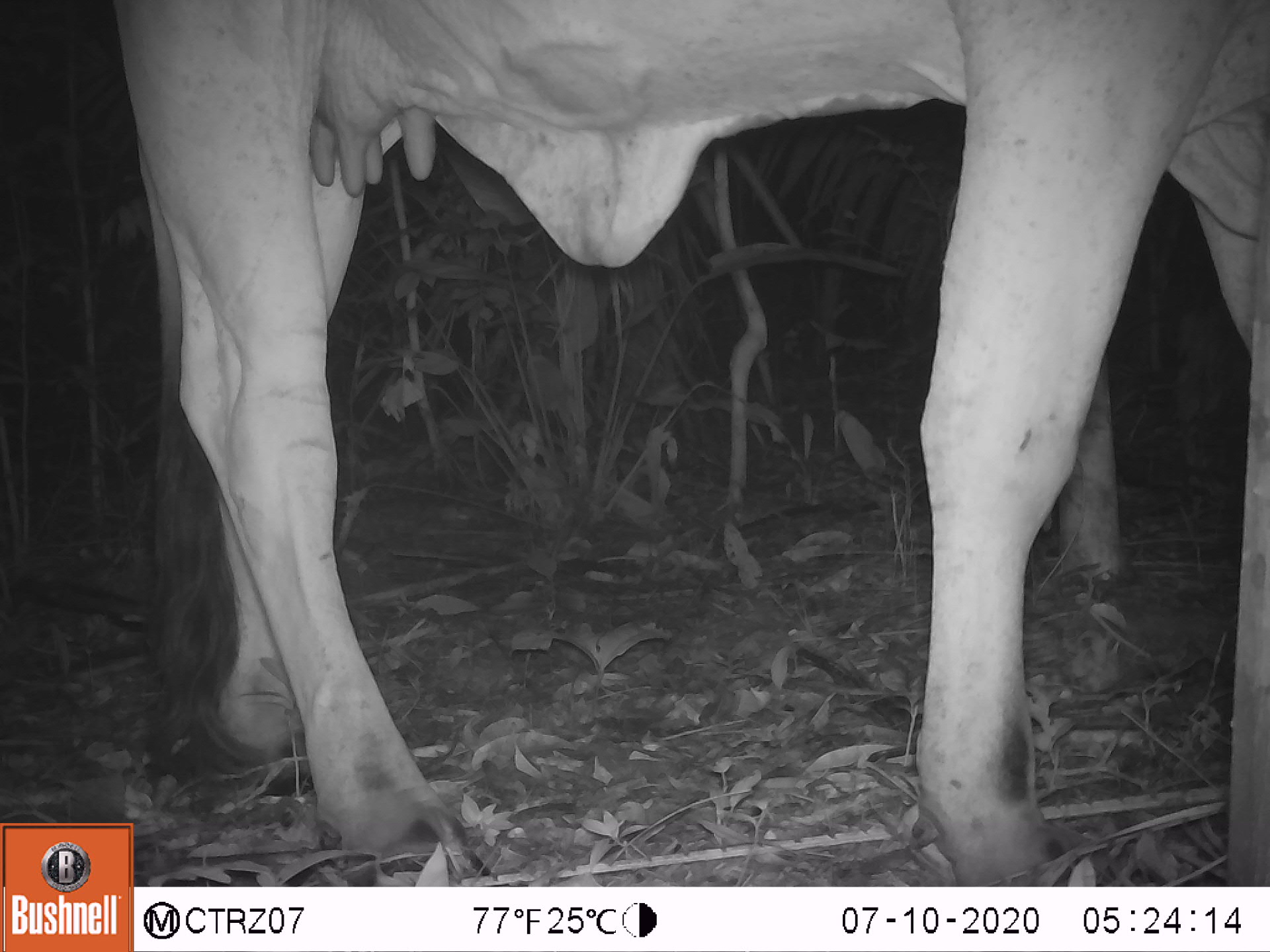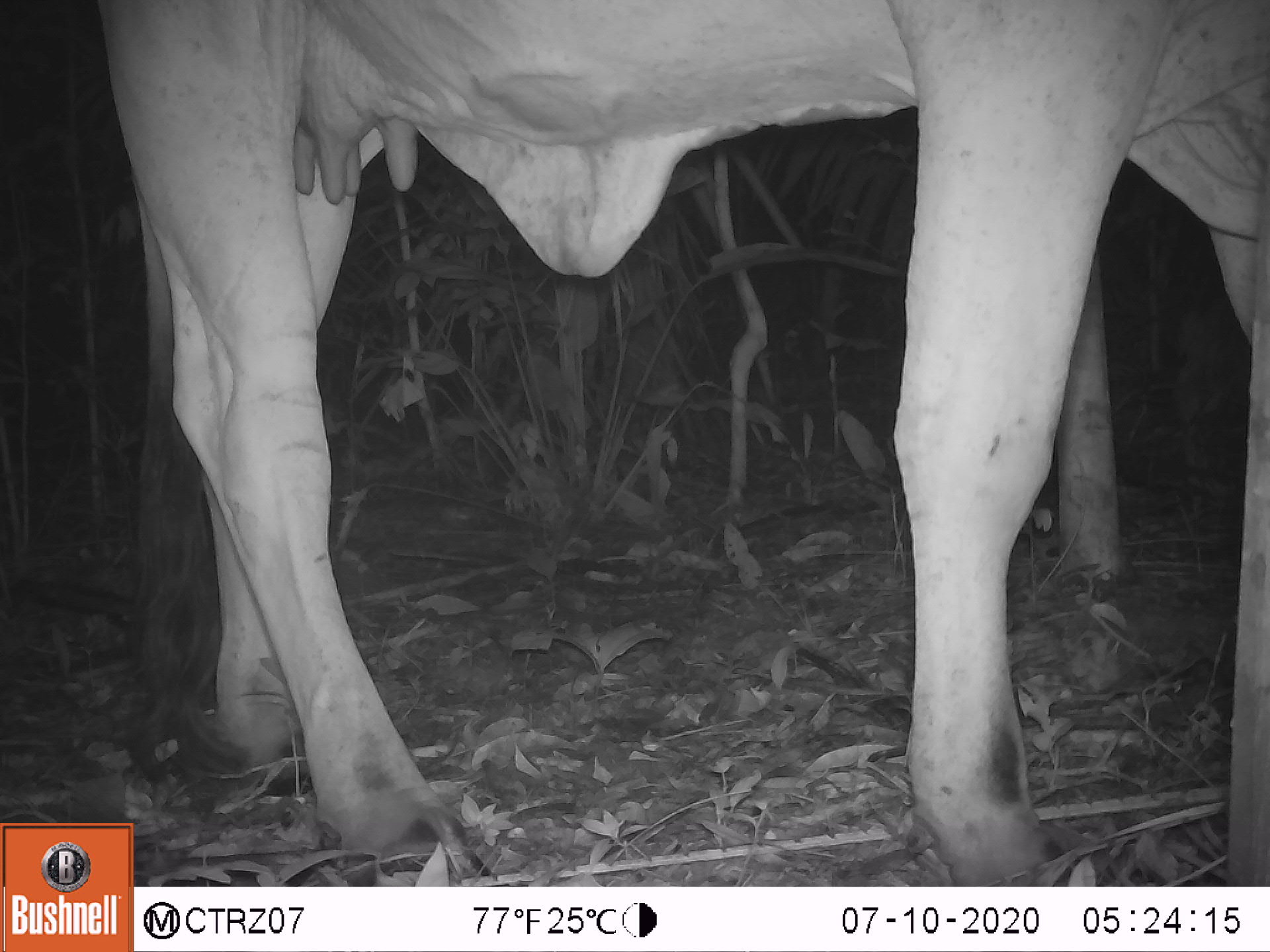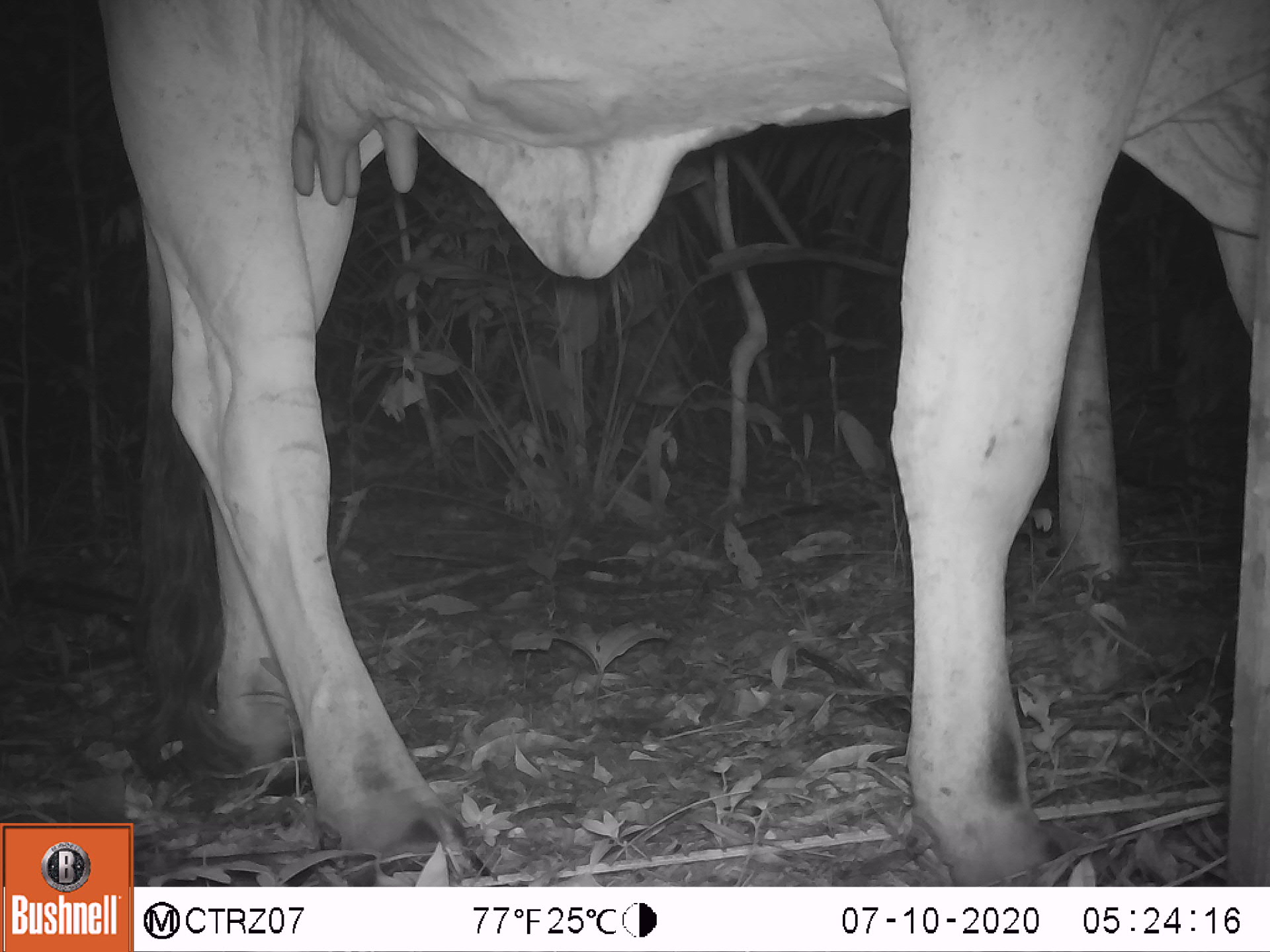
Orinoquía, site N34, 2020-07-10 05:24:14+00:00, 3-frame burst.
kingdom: Animalia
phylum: Chordata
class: Mammalia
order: Artiodactyla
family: Bovidae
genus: Bos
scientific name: Bos taurus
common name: cow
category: cattle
Cattle (cow) (Bos taurus).